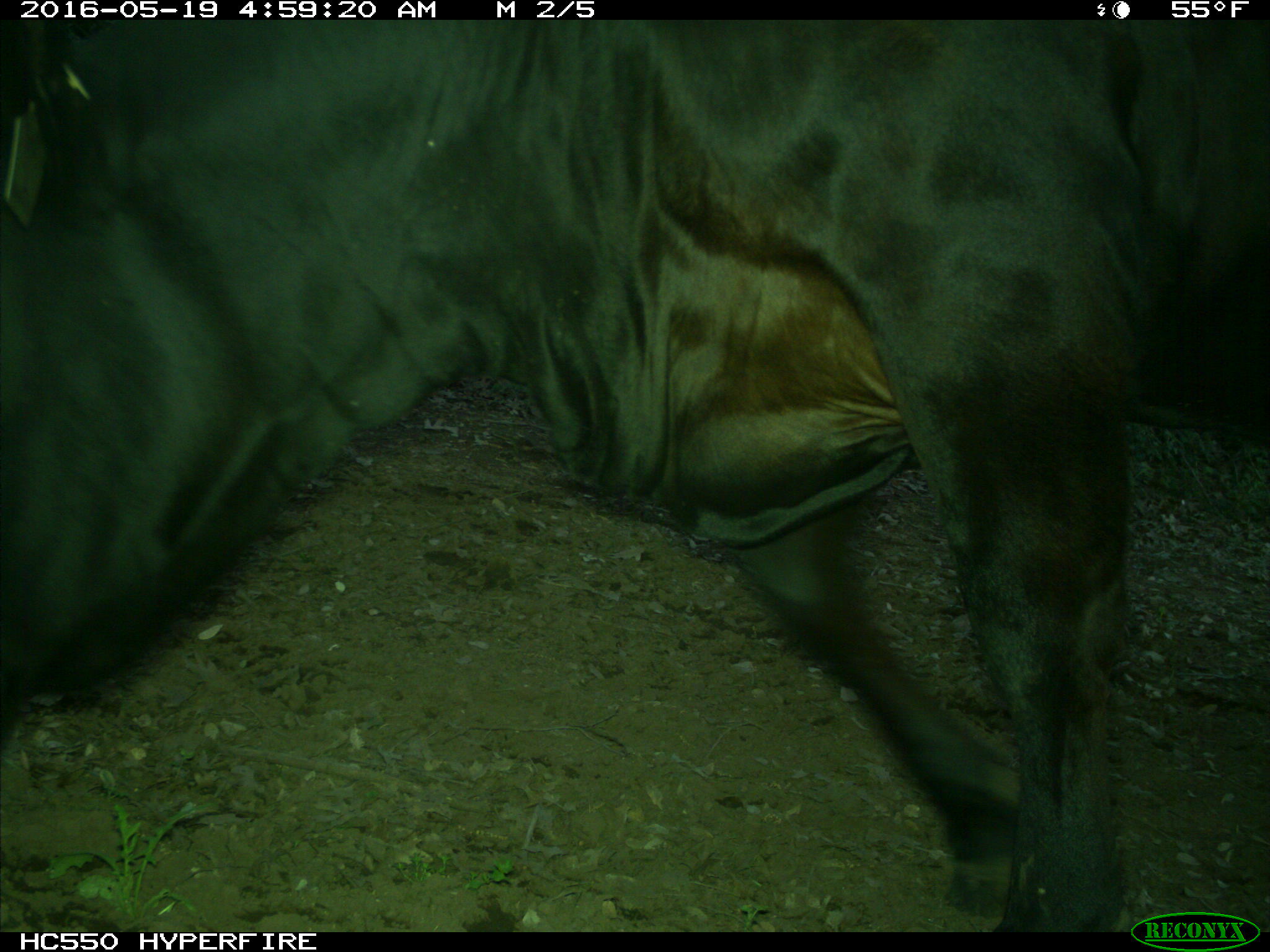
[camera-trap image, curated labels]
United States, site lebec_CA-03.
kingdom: Animalia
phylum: Chordata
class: Mammalia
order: Artiodactyla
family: Bovidae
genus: Bos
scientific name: Bos taurus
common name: domestic cow